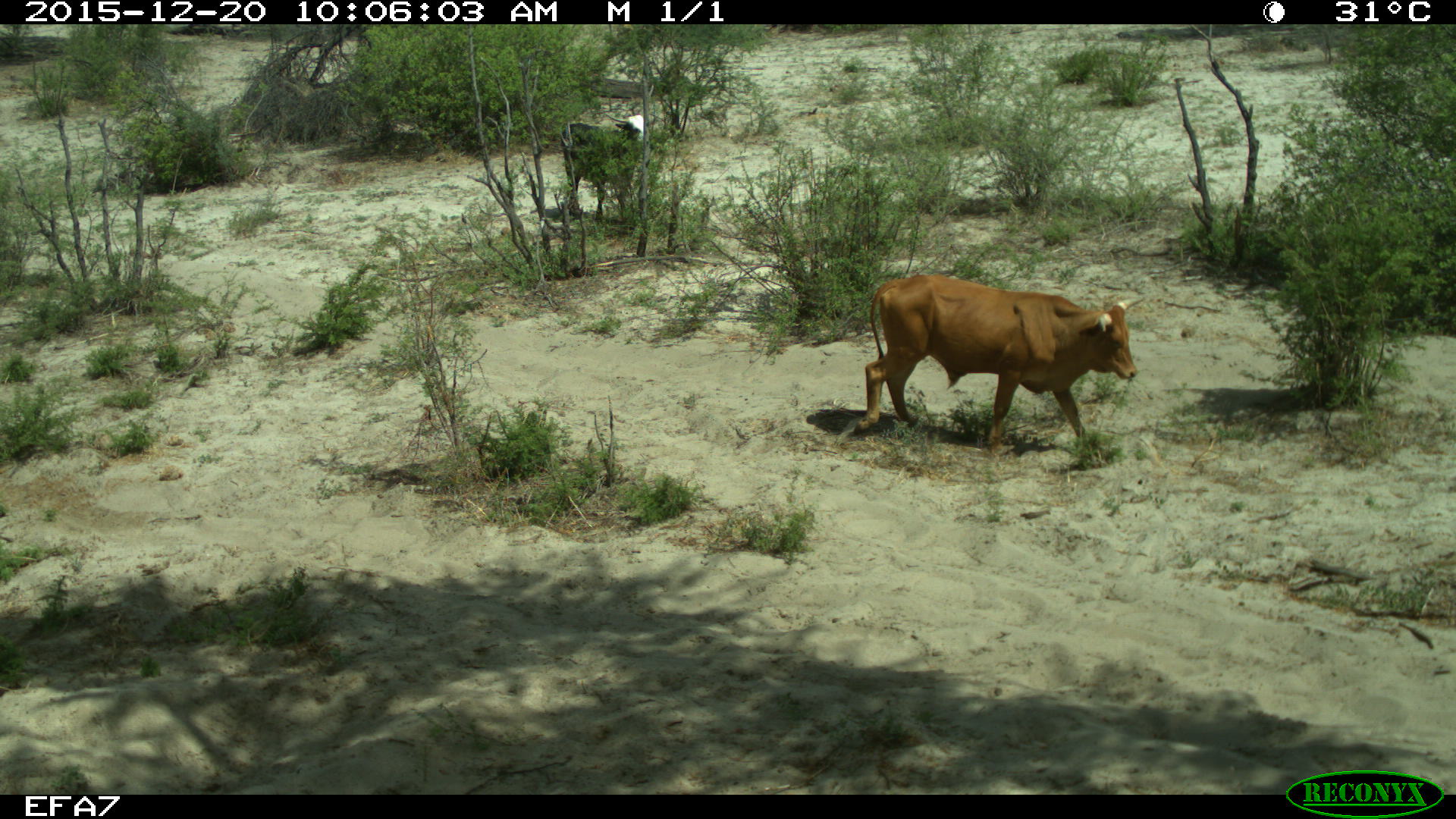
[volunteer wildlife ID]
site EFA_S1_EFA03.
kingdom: Animalia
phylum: Chordata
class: Mammalia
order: Artiodactyla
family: Bovidae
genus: Bos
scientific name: Bos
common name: cattle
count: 2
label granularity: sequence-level